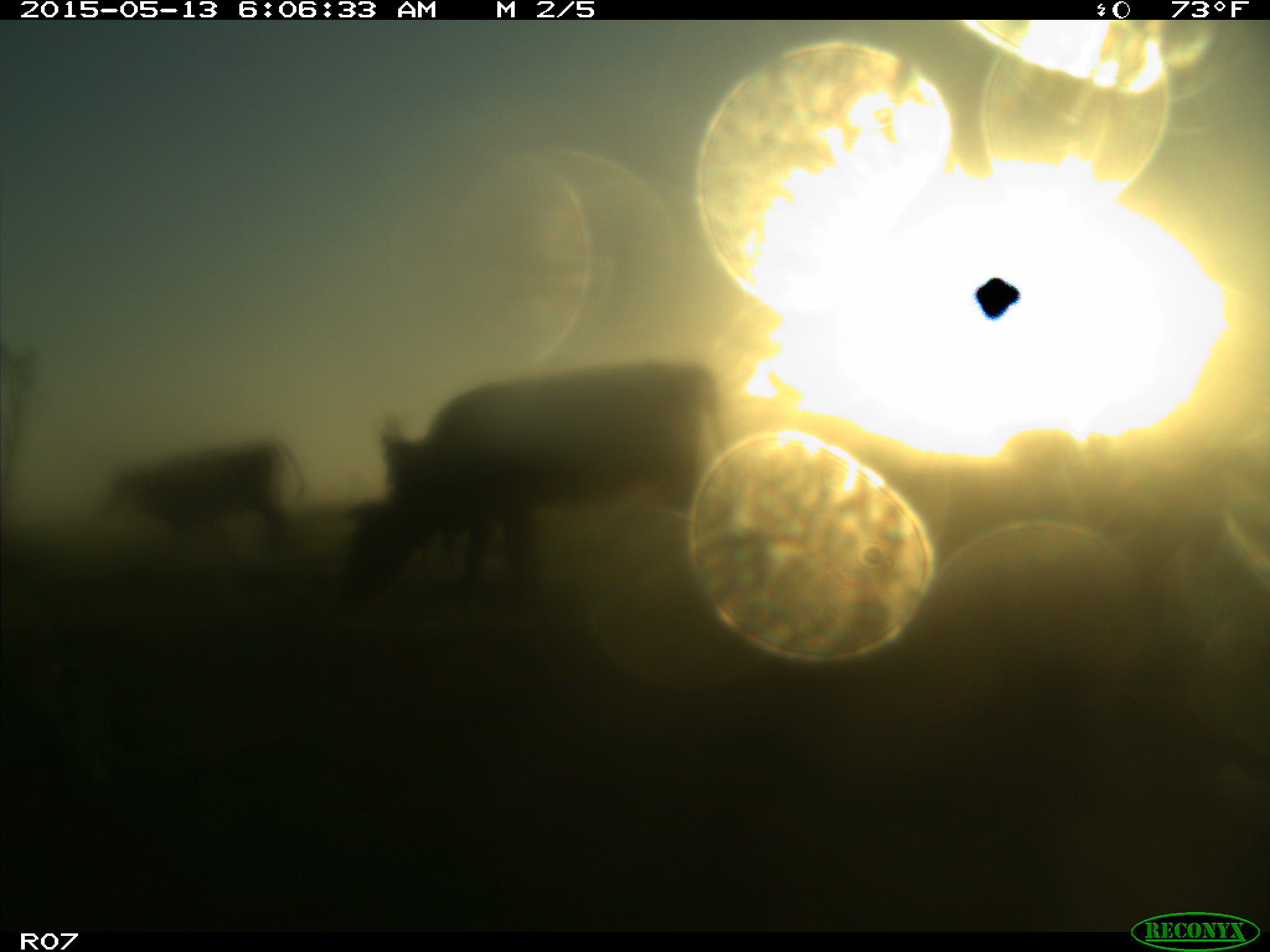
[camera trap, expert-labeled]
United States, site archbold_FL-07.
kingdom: Animalia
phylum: Chordata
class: Mammalia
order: Artiodactyla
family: Bovidae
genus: Bos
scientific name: Bos taurus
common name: domestic cow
Bos taurus (domestic cow).